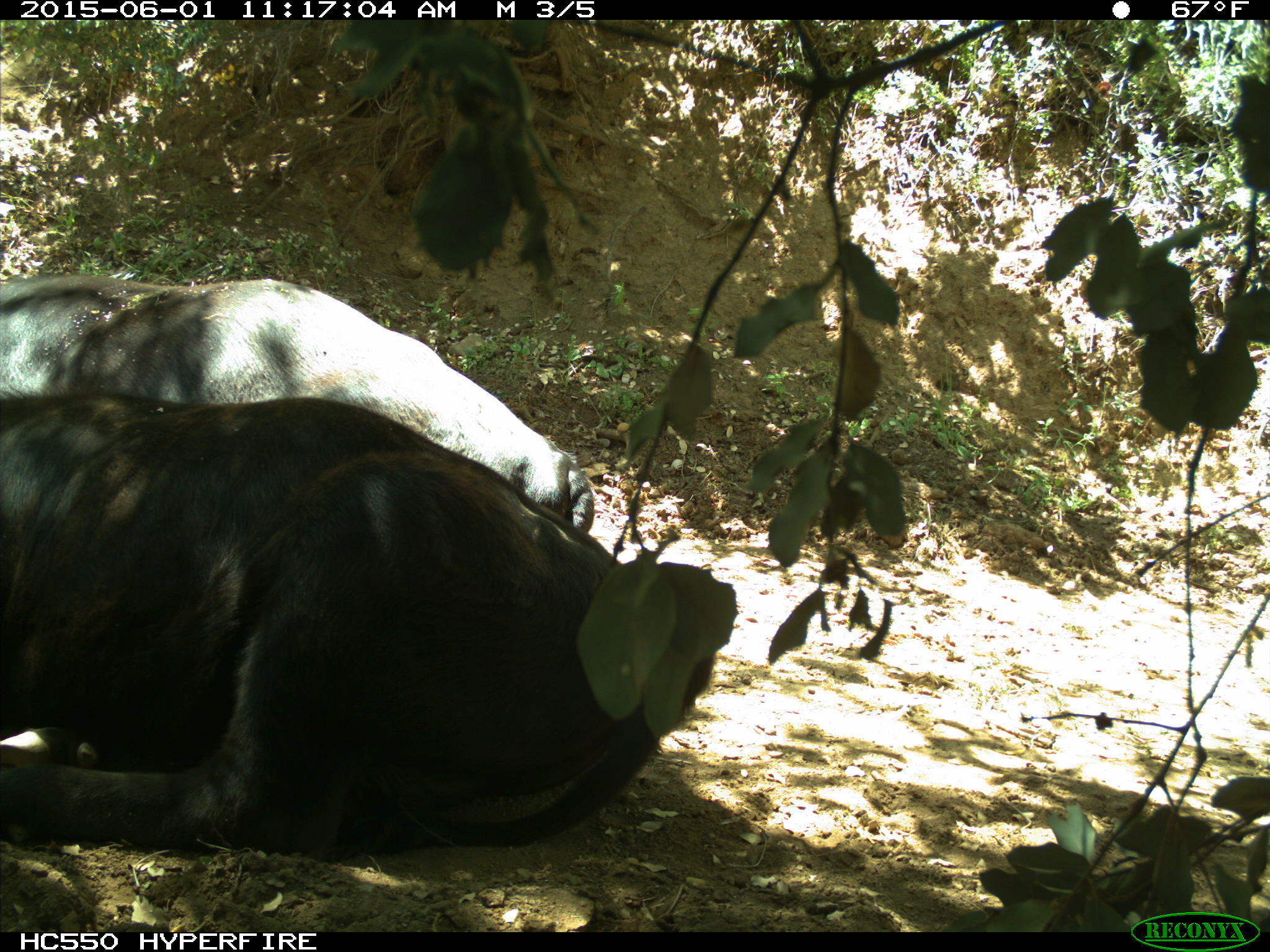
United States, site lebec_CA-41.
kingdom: Animalia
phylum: Chordata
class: Mammalia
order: Artiodactyla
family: Bovidae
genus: Bos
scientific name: Bos taurus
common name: domestic cow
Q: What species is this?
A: Bos taurus (domestic cow).